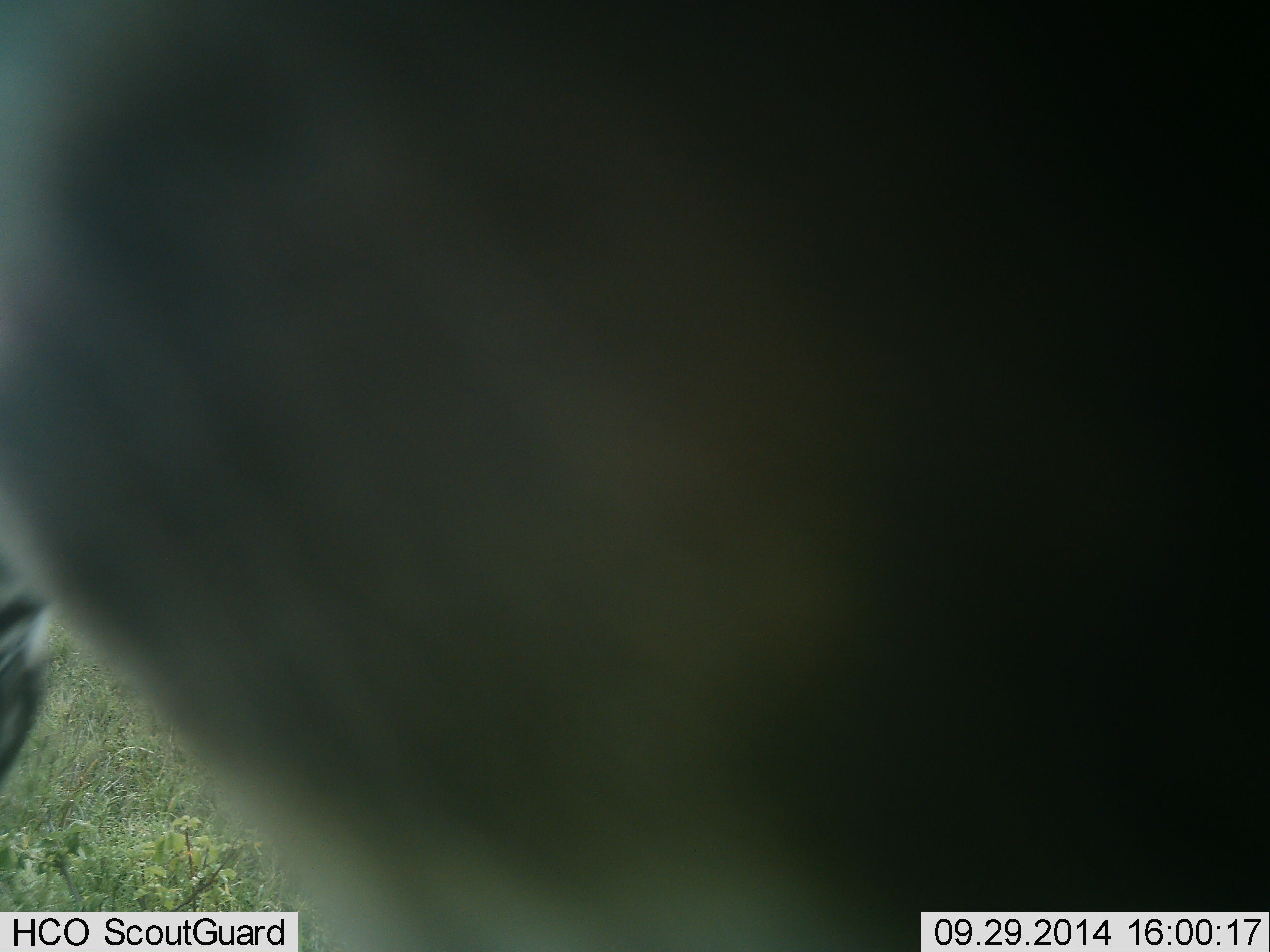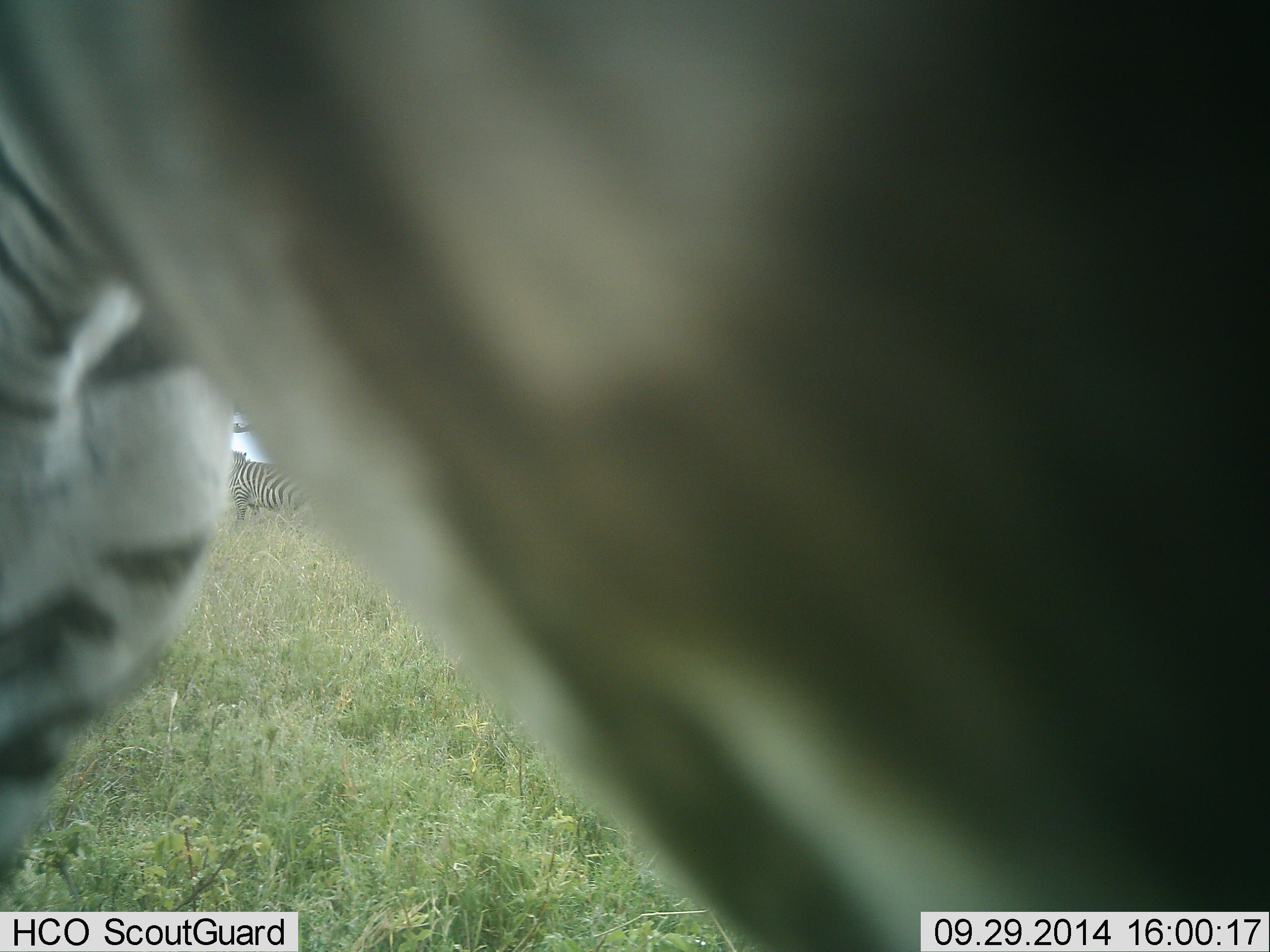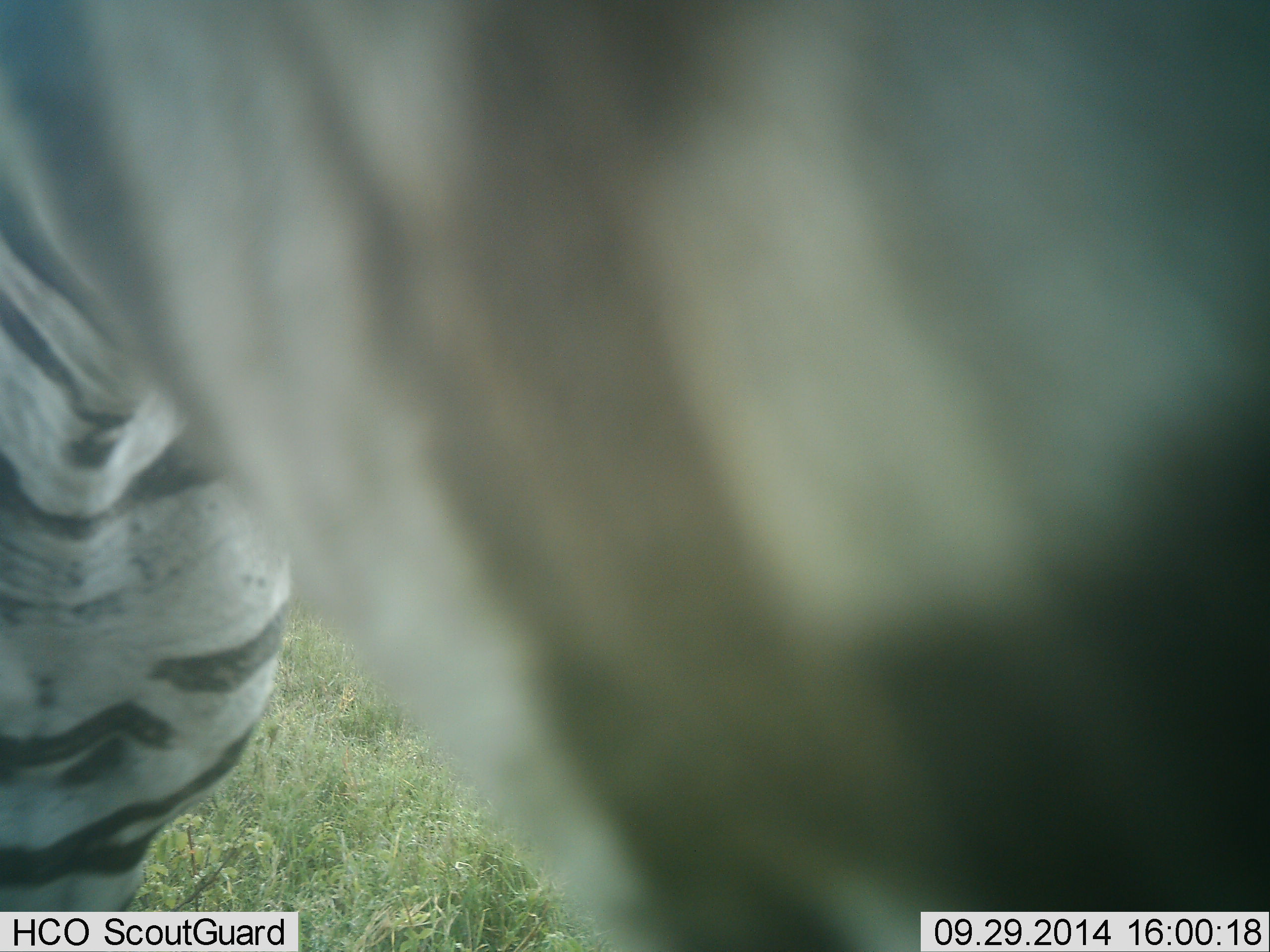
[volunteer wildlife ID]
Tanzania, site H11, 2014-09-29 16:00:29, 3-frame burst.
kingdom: Animalia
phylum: Chordata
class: Mammalia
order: Perissodactyla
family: Equidae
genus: Equus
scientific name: Equus quagga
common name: plains zebra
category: zebra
Zebra (plains zebra) (Equus quagga), count 2. Behavior (volunteer vote fractions): standing 70%, resting 0%, moving 10%, interacting 20%. Young present (vote fraction): 0%. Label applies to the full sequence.